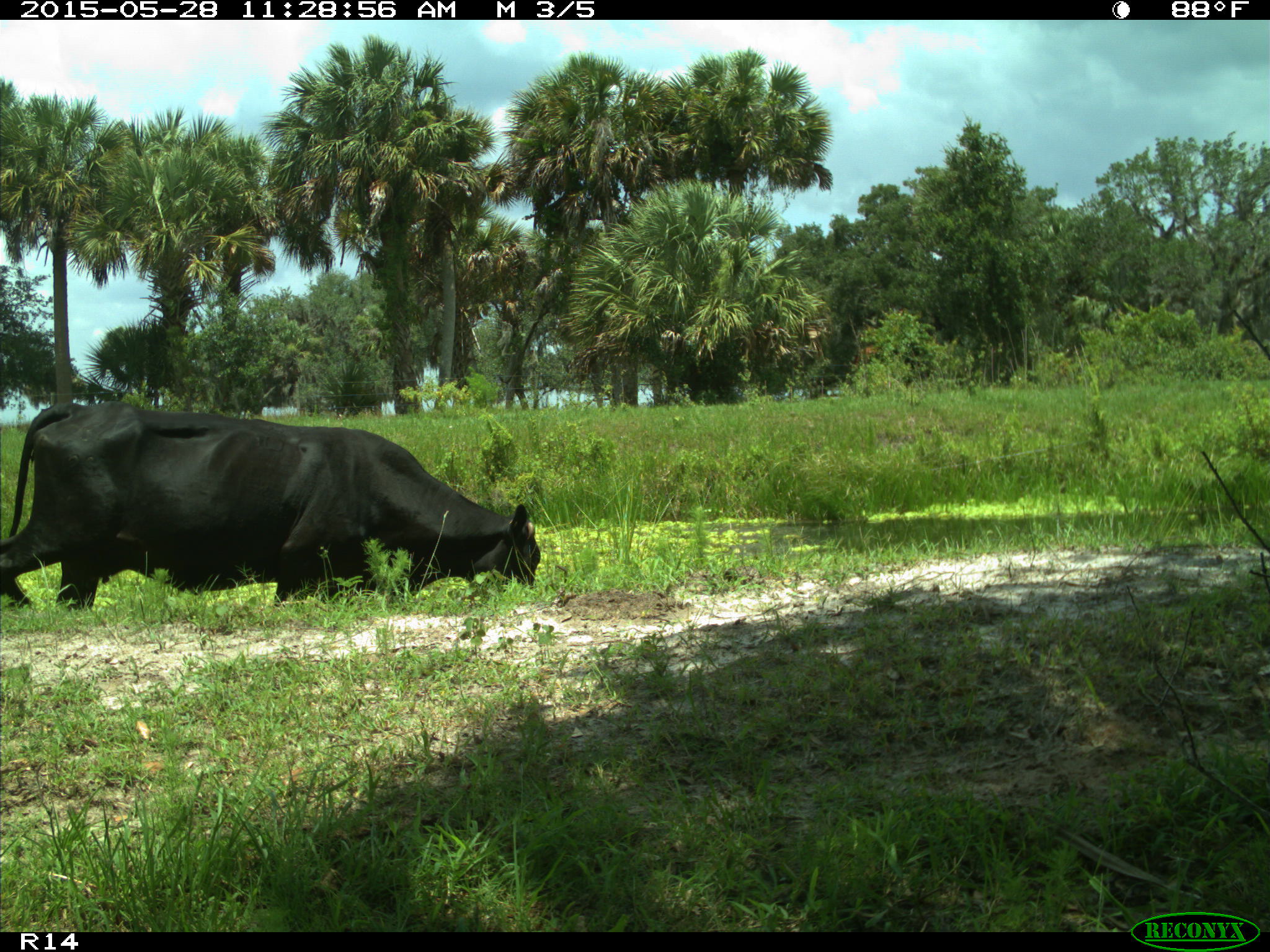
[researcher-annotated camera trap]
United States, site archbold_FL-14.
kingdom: Animalia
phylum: Chordata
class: Mammalia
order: Artiodactyla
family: Bovidae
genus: Bos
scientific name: Bos taurus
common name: domestic cow